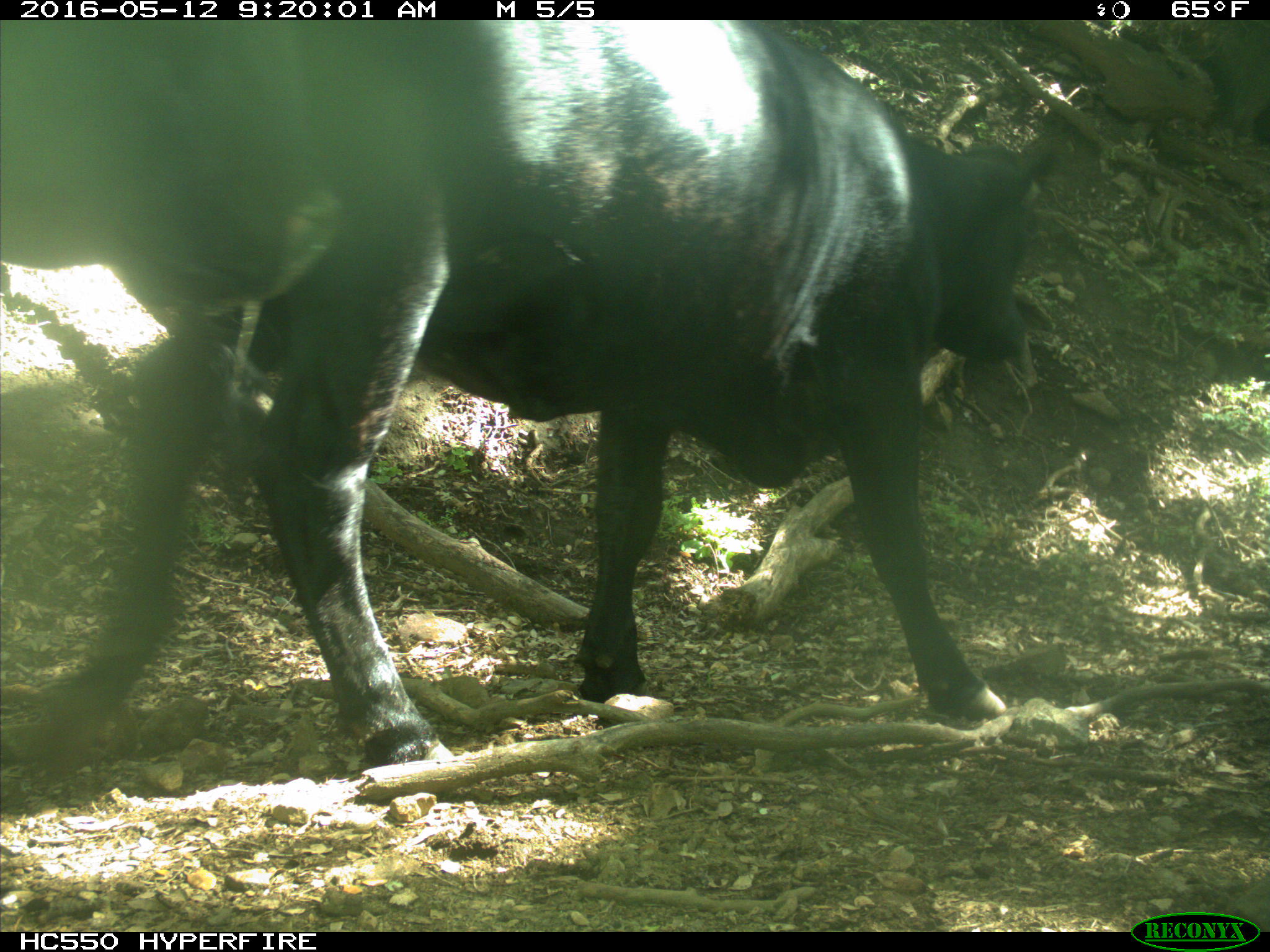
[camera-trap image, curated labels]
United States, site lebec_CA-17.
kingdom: Animalia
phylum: Chordata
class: Mammalia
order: Artiodactyla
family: Bovidae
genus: Bos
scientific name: Bos taurus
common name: domestic cow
Bos taurus (domestic cow).